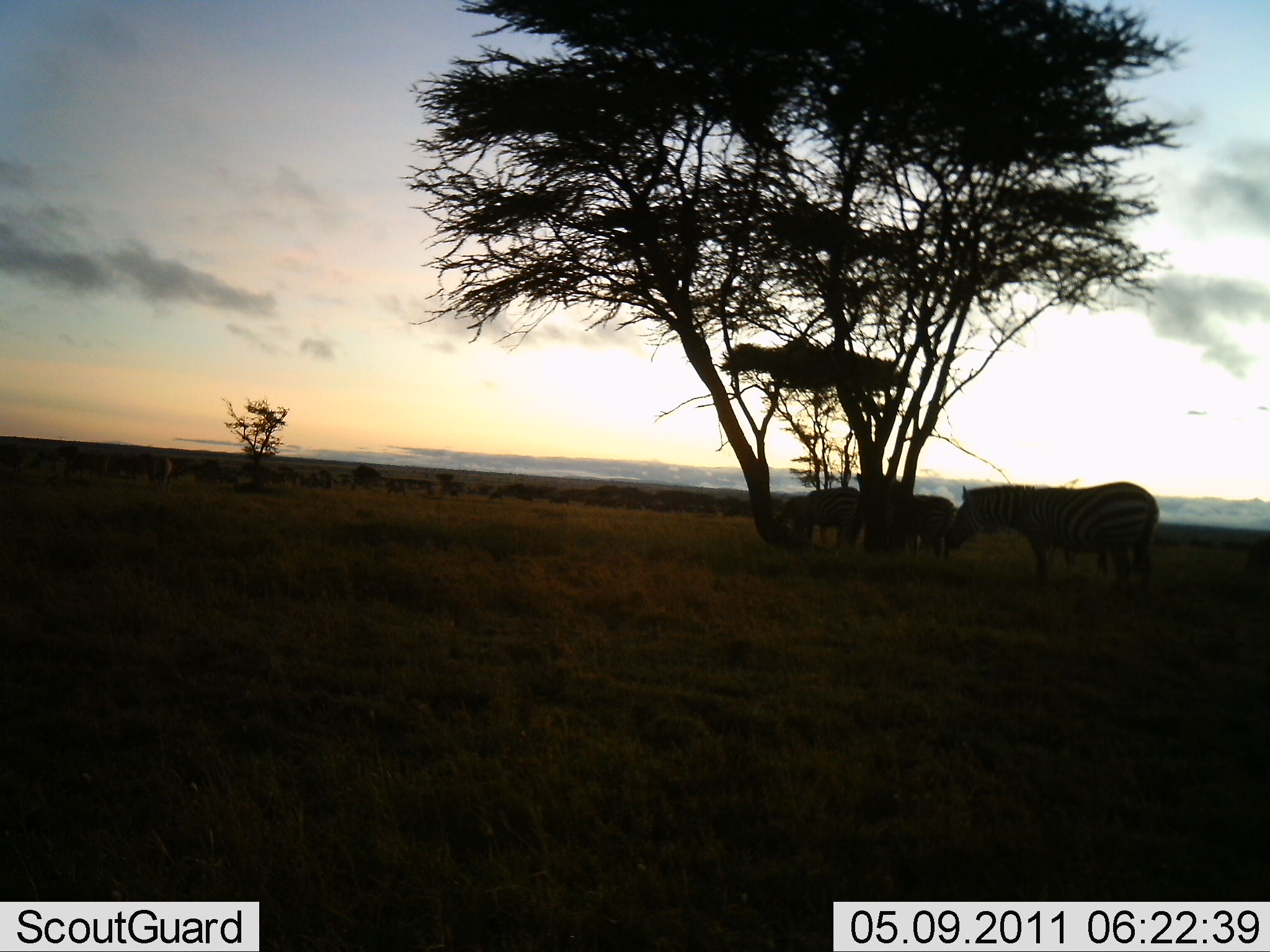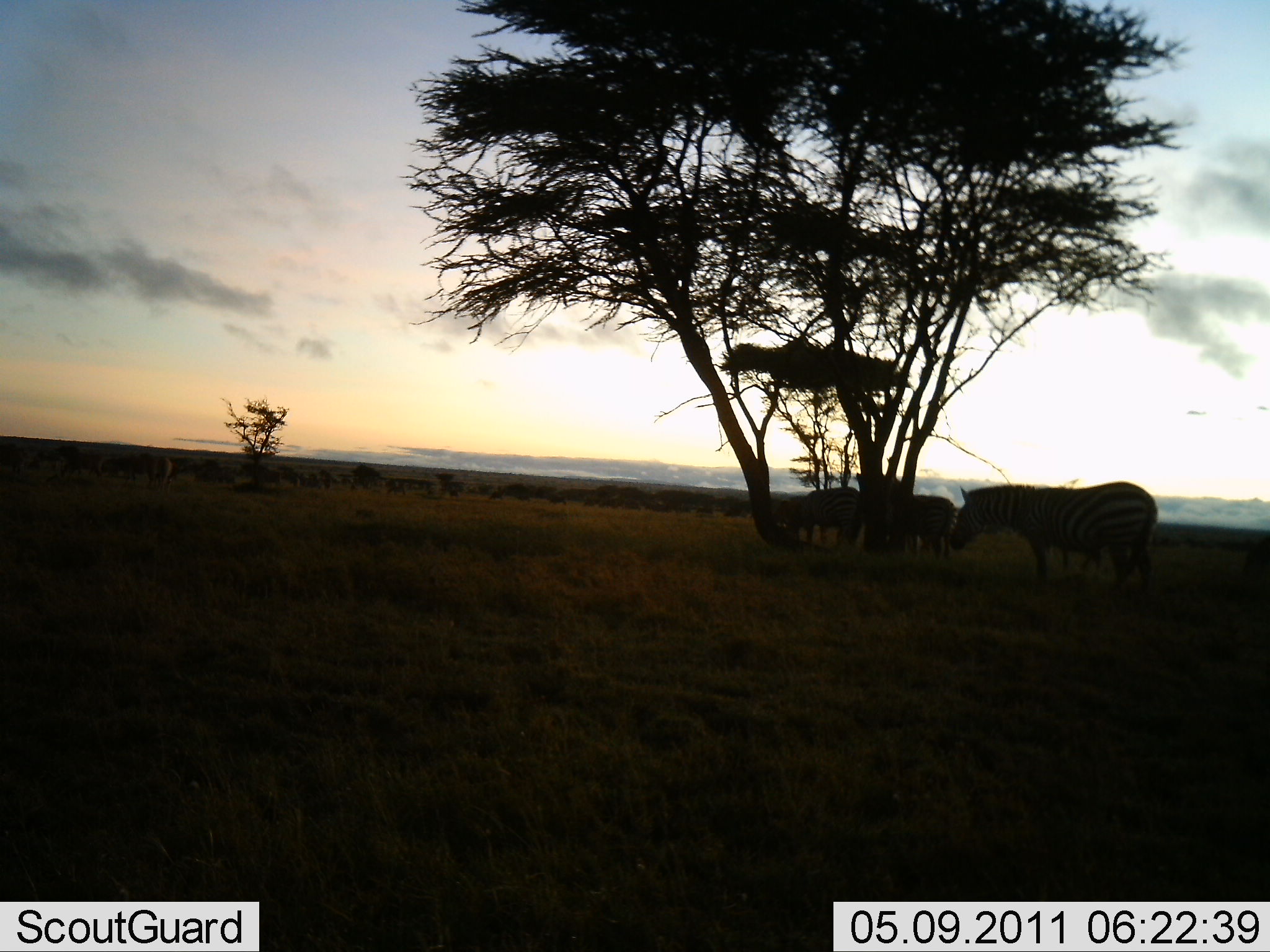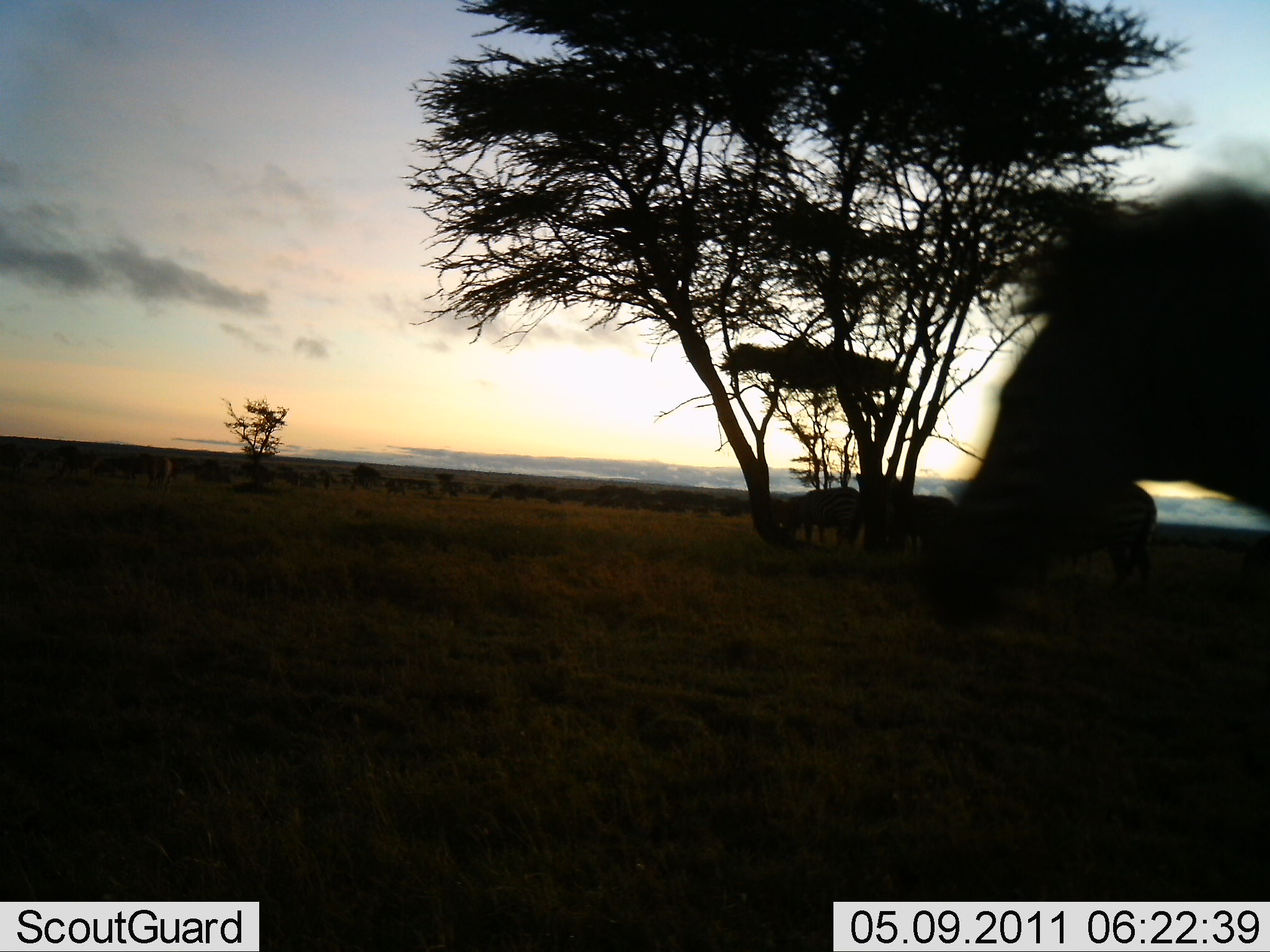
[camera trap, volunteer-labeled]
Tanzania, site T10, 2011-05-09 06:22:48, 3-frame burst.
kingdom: Animalia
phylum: Chordata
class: Mammalia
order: Perissodactyla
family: Equidae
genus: Equus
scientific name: Equus quagga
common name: plains zebra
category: zebra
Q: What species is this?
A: Zebra (plains zebra) (Equus quagga).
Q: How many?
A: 4.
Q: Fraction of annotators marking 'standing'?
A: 55%.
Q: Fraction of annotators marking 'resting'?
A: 18%.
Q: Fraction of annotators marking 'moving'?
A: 45%.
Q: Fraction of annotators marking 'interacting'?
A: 9%.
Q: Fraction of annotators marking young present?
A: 0%.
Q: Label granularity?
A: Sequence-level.